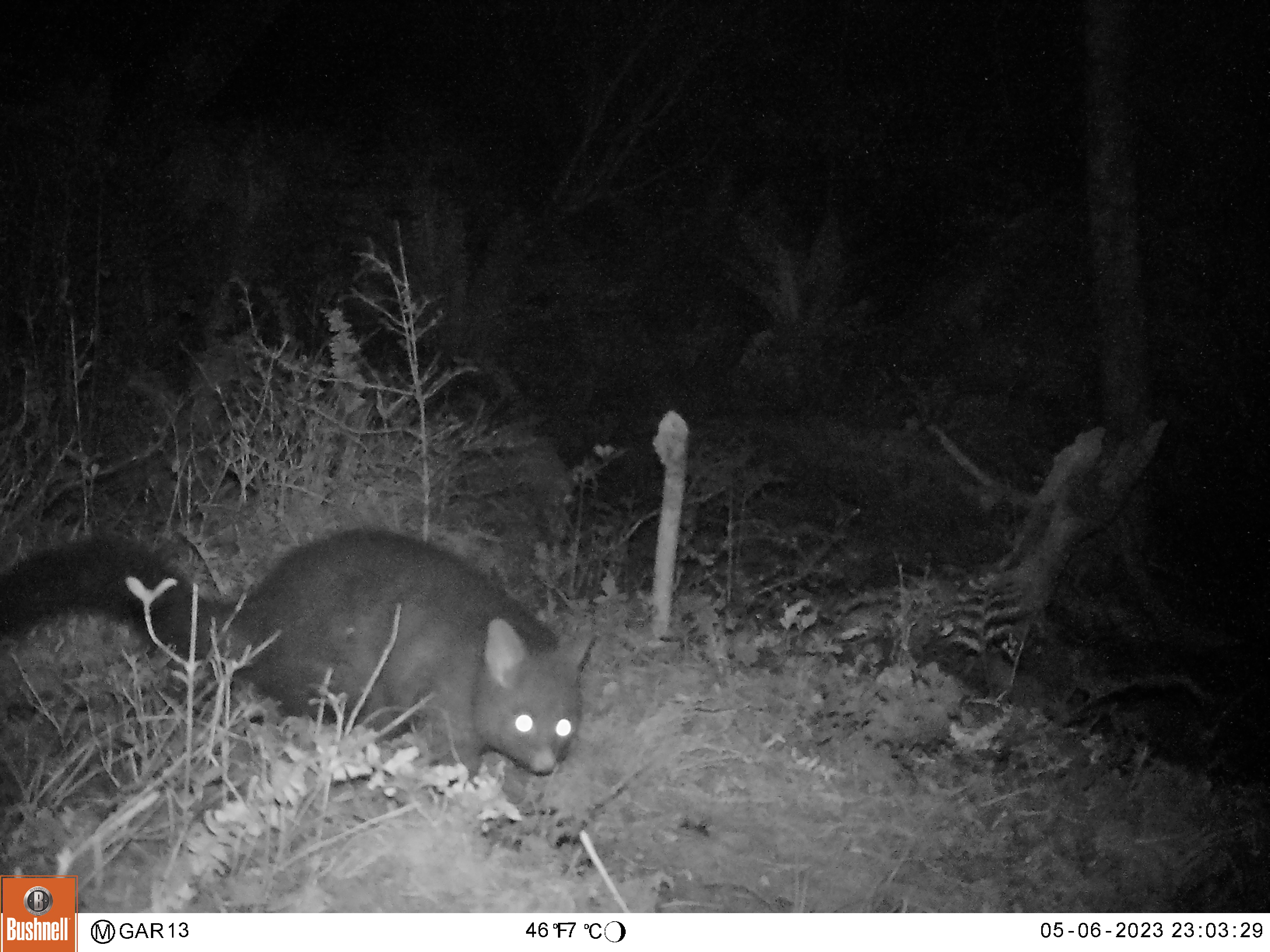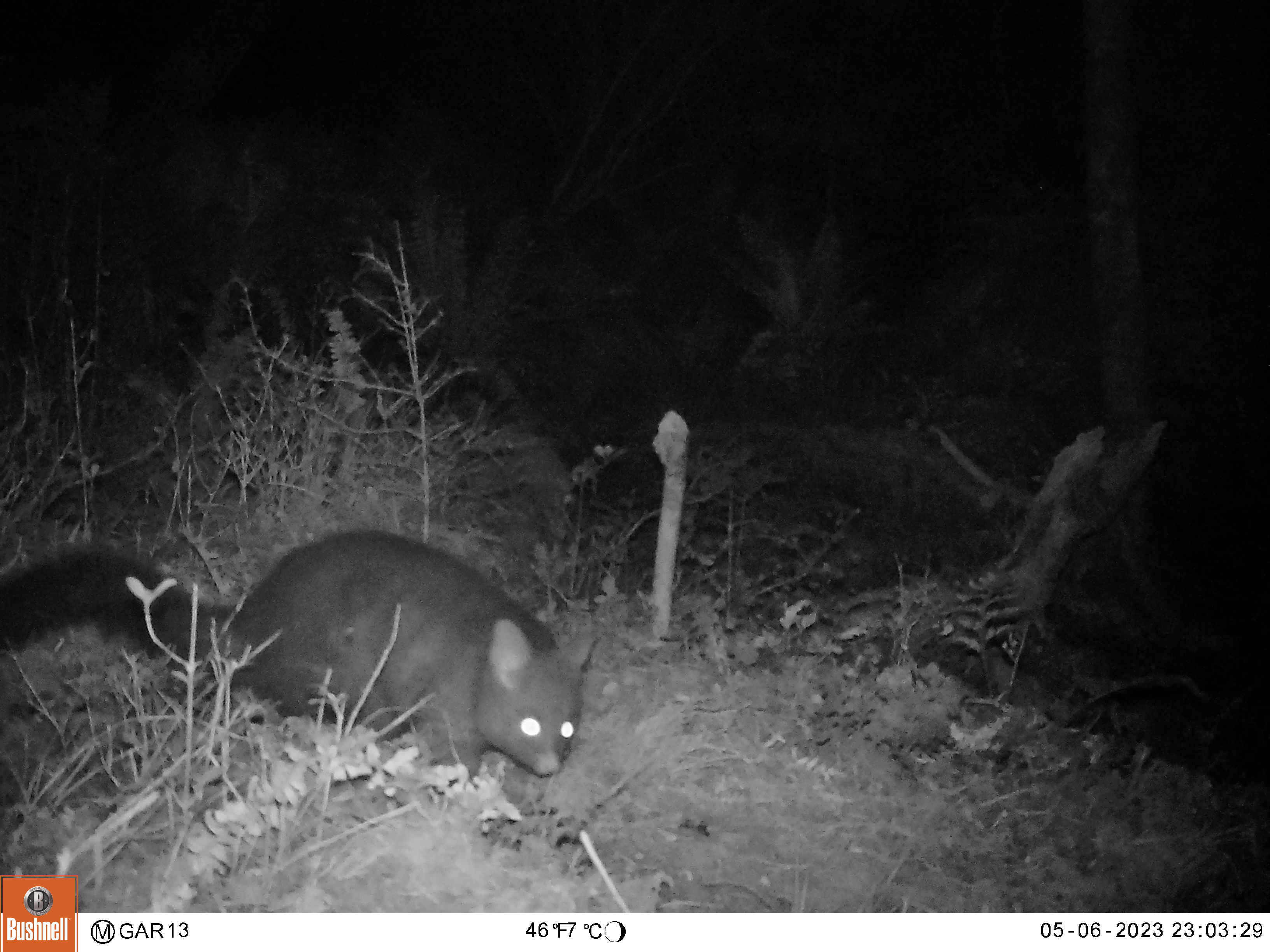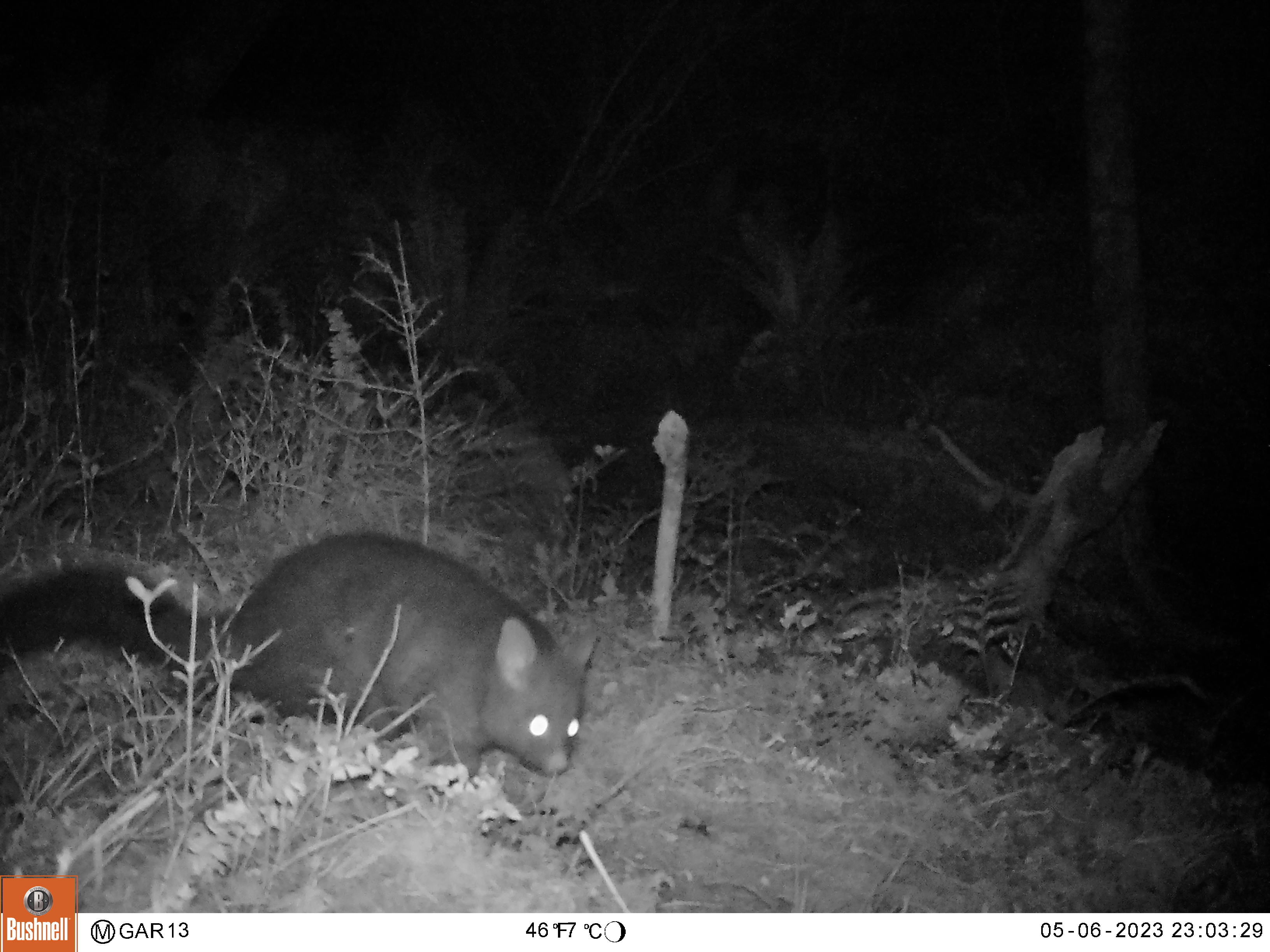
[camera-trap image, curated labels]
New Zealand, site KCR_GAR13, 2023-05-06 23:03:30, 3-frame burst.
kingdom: Animalia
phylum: Chordata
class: Mammalia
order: Diprotodontia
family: Phalangeridae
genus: Trichosurus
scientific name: Trichosurus vulpecula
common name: common brushtail possum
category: possum